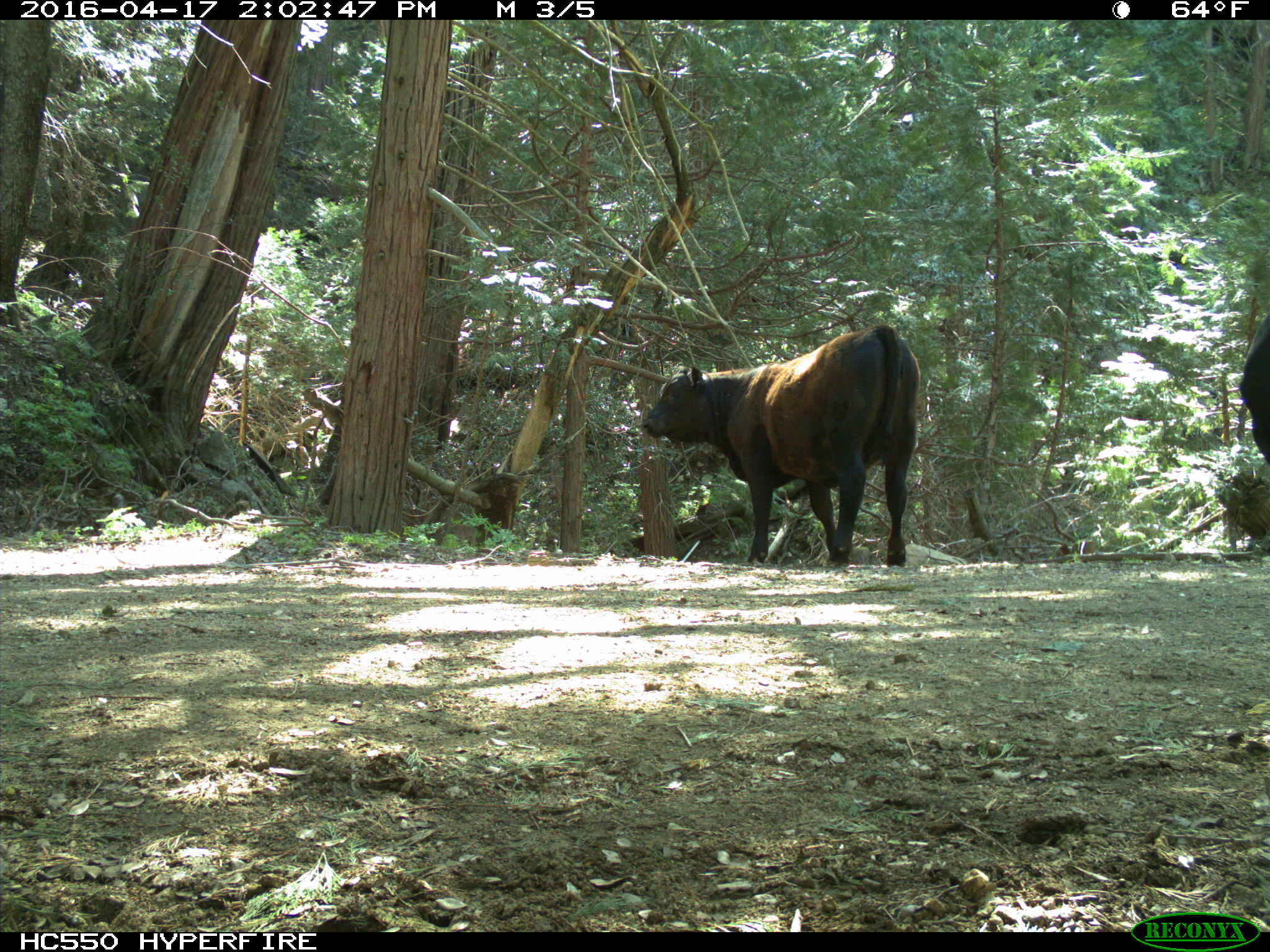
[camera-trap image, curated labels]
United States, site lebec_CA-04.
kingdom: Animalia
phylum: Chordata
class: Mammalia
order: Artiodactyla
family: Bovidae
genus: Bos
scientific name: Bos taurus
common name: domestic cow